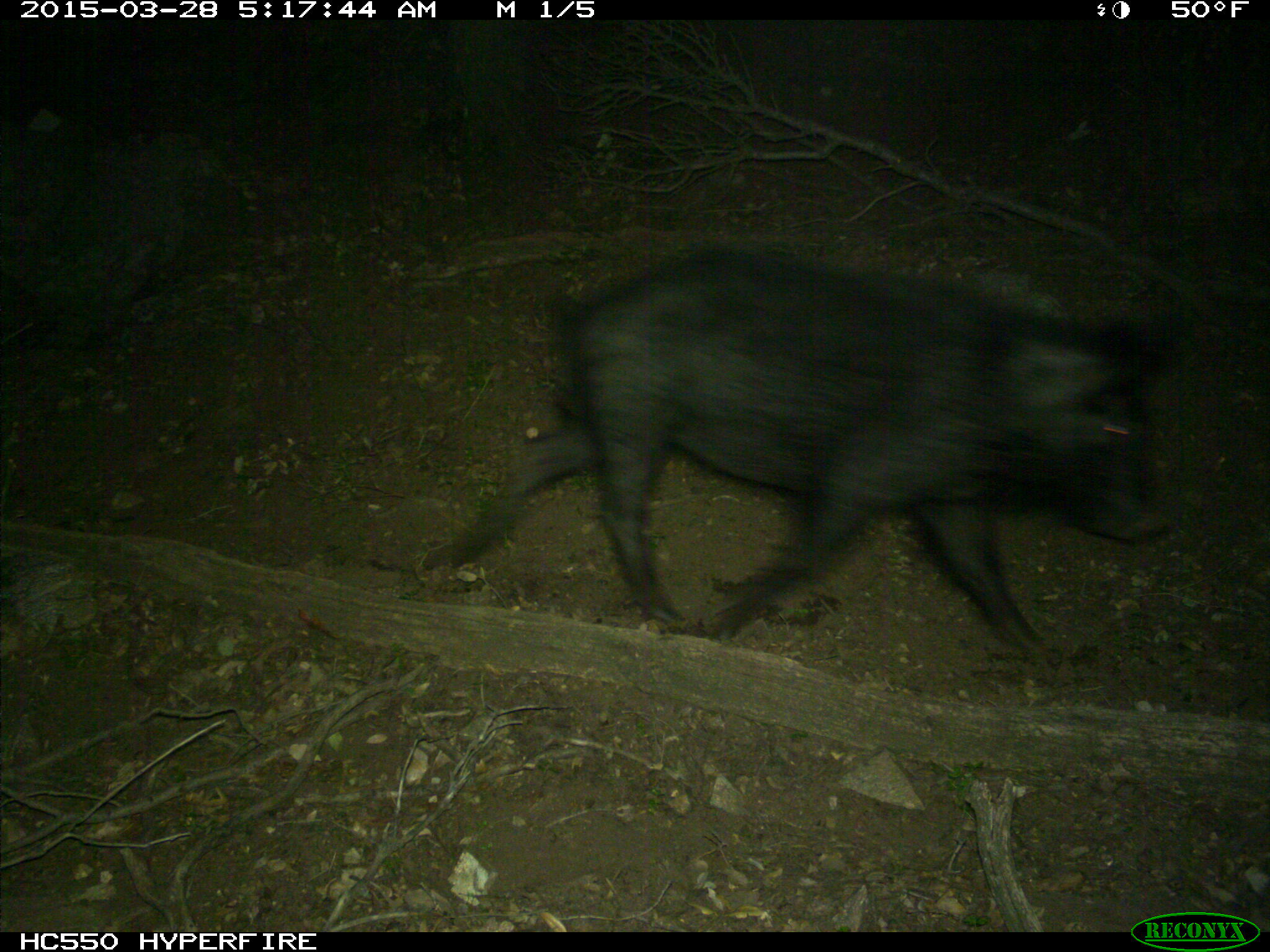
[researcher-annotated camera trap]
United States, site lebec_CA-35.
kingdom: Animalia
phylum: Chordata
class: Mammalia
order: Artiodactyla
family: Suidae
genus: Sus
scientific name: Sus scrofa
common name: wild boar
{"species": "Sus scrofa (wild boar)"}